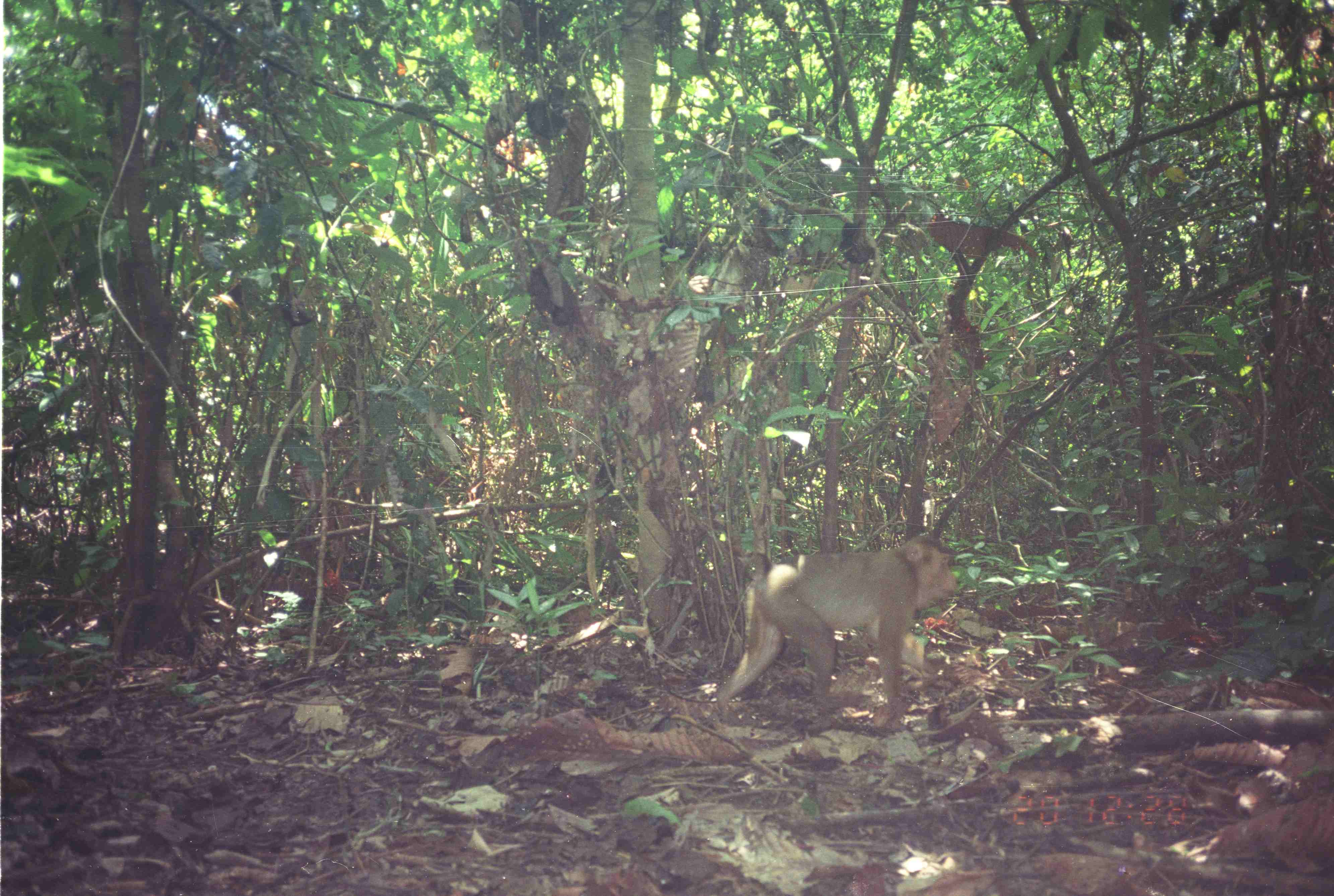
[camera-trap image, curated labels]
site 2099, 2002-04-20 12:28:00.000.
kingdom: Animalia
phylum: Chordata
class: Mammalia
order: Primates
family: Cercopithecidae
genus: Macaca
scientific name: Macaca nemestrina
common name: southern pig-tailed macaque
Macaca nemestrina (southern pig-tailed macaque), count 1.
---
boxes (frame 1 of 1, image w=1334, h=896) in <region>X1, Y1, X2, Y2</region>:
macaca nemestrina: <region>716, 534, 959, 728</region>